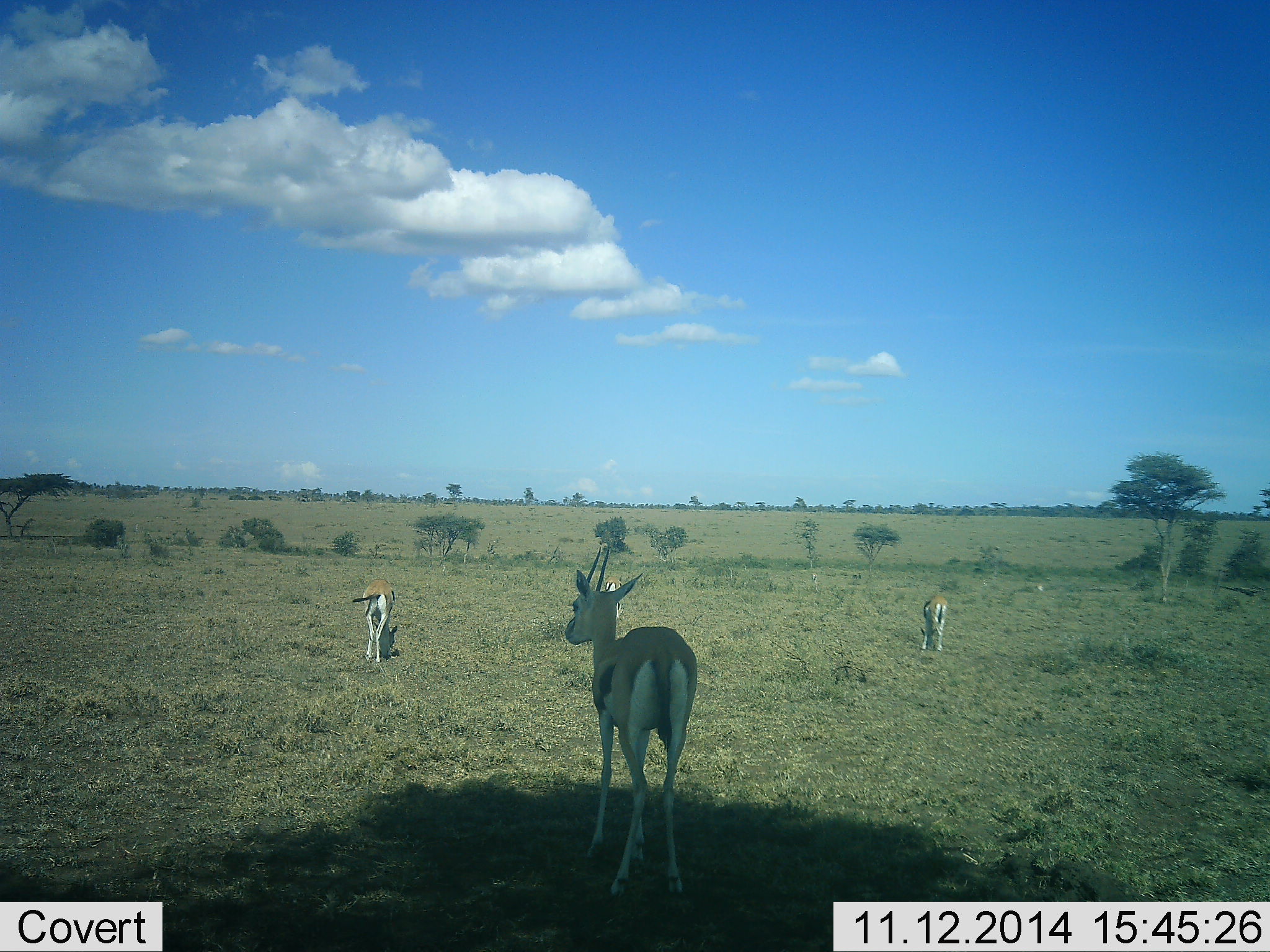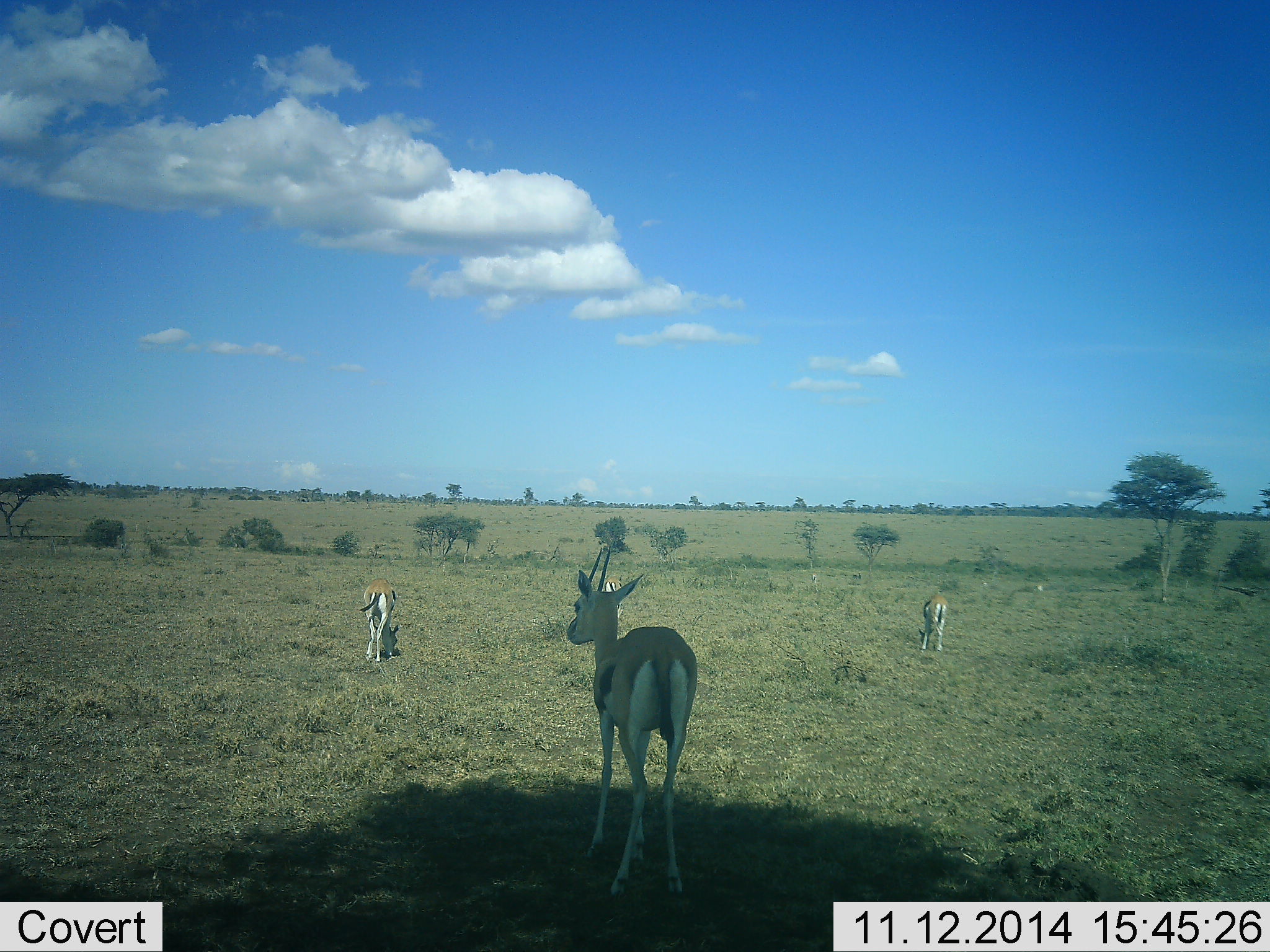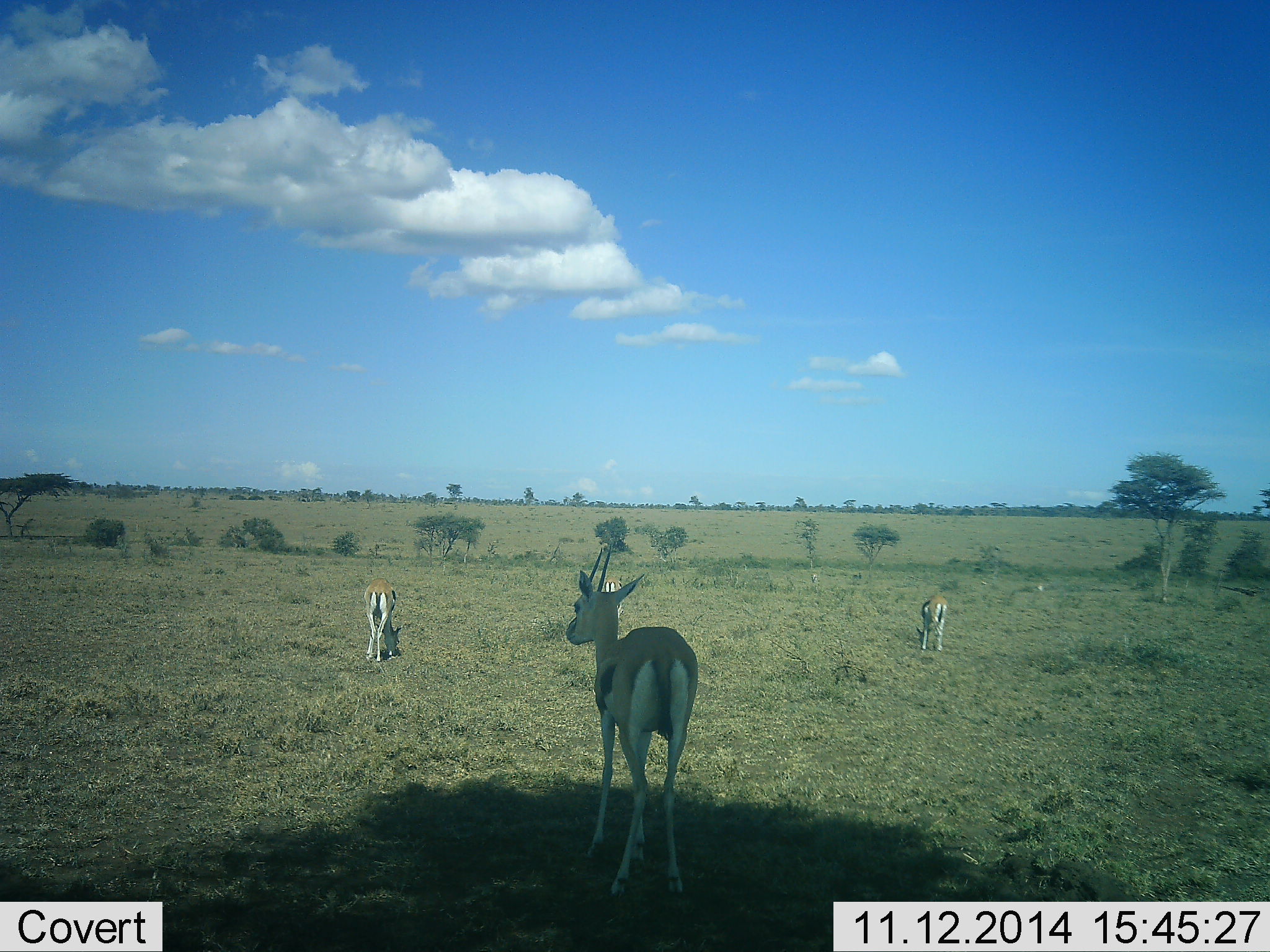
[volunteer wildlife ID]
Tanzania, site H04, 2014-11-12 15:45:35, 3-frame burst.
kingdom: Animalia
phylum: Chordata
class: Mammalia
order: Artiodactyla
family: Bovidae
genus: Eudorcas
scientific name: Eudorcas thomsonii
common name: thomson's gazelle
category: gazellethomsons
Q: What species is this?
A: Gazellethomsons (thomson's gazelle) (Eudorcas thomsonii).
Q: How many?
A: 4.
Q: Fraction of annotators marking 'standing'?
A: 80%.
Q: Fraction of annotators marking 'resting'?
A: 0%.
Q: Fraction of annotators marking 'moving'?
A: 10%.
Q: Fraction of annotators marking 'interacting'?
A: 0%.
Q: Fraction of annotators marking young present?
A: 0%.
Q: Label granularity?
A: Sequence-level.